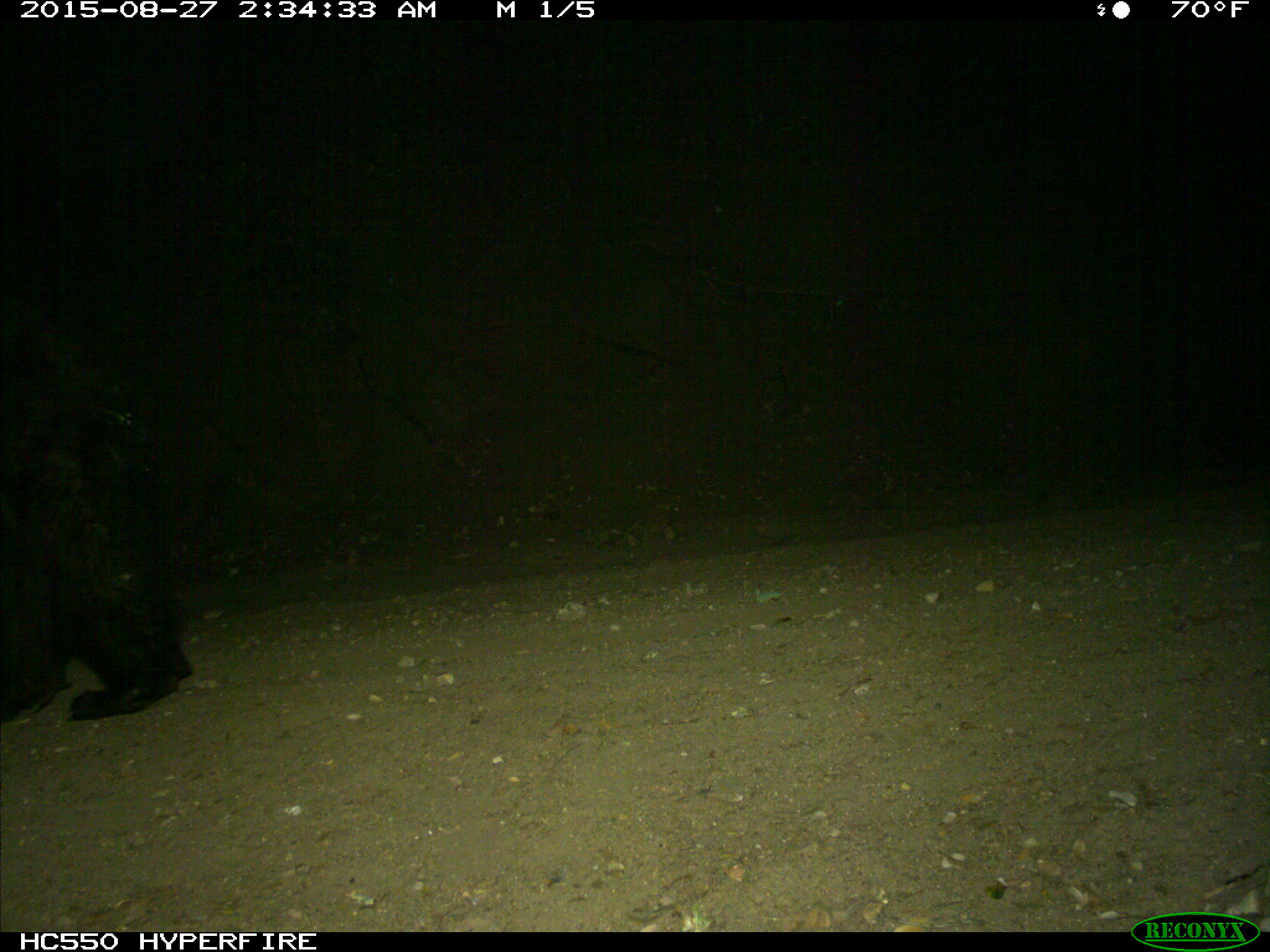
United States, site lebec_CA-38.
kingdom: Animalia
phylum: Chordata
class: Mammalia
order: Carnivora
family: Ursidae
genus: Ursus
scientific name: Ursus americanus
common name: american black bear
Ursus americanus (american black bear).